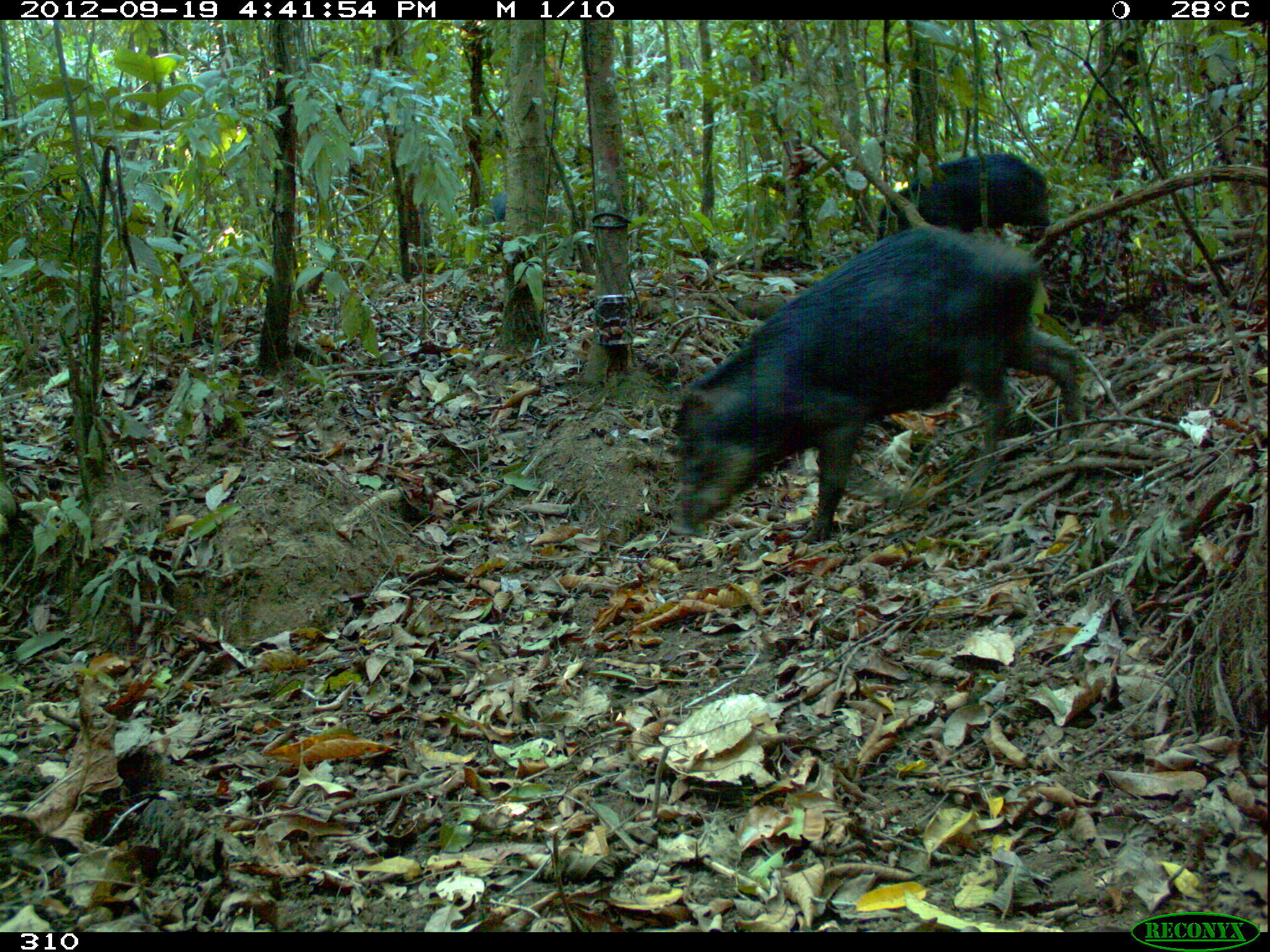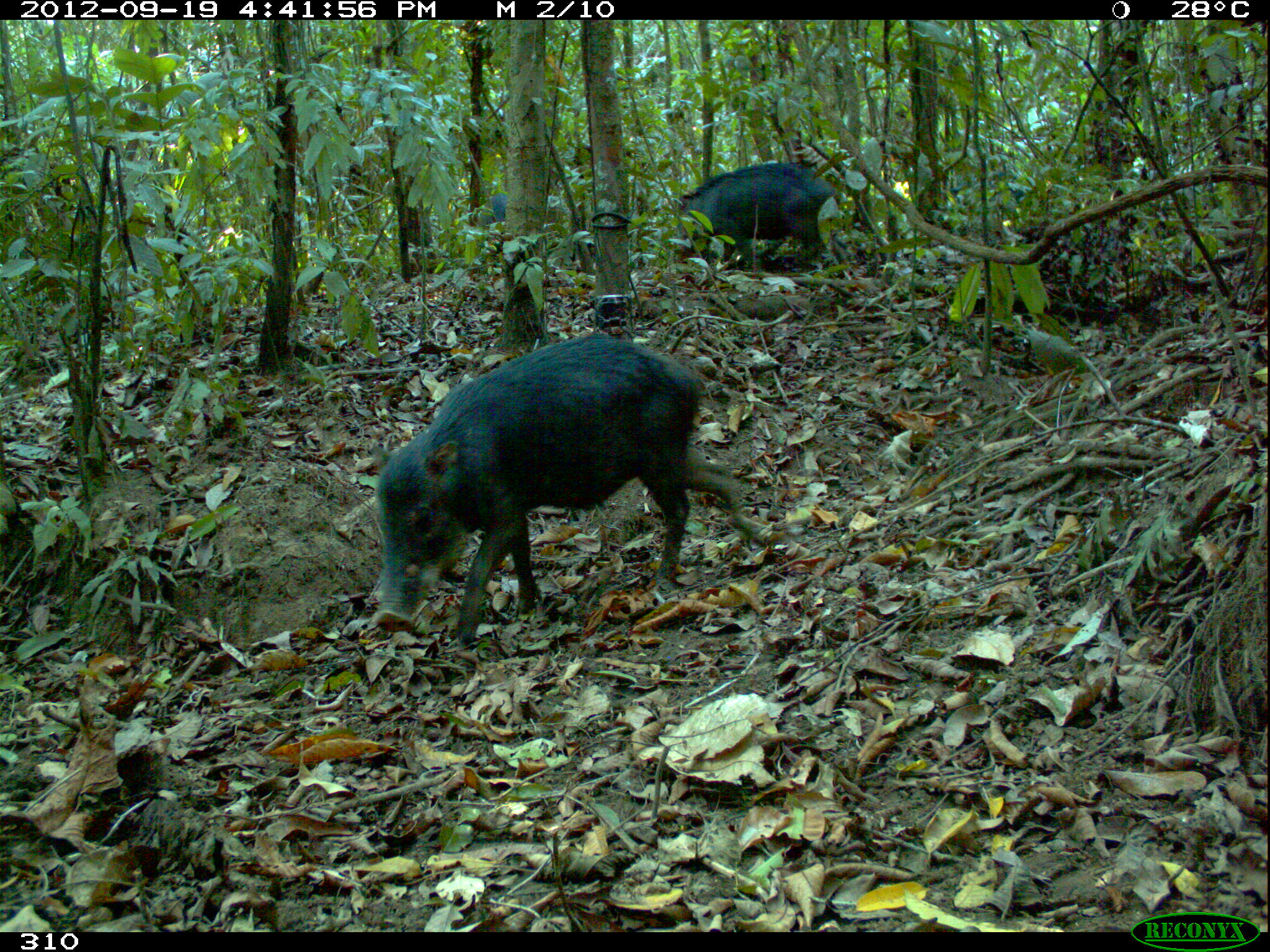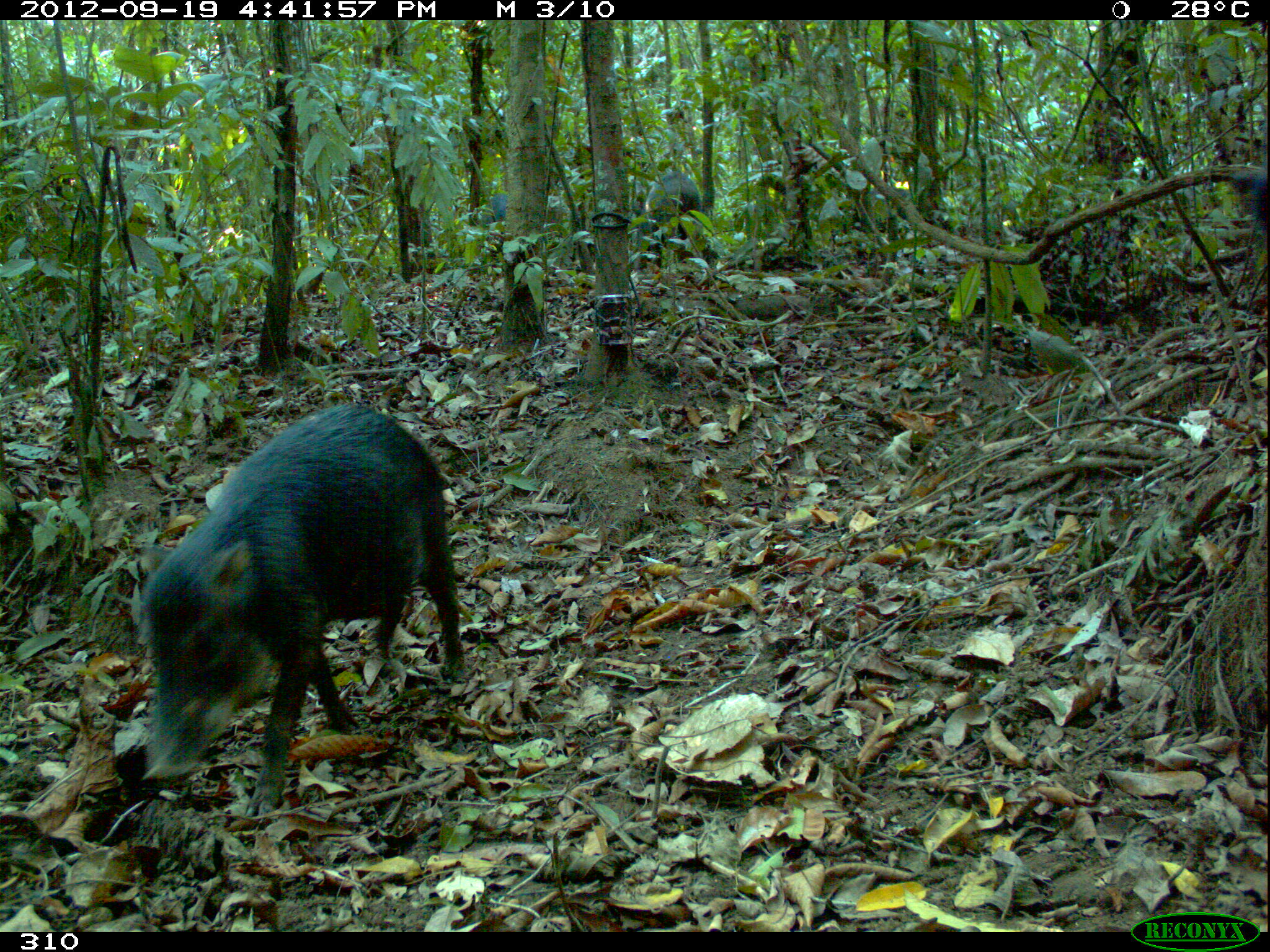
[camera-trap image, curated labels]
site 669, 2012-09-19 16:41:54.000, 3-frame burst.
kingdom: Animalia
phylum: Chordata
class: Mammalia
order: Artiodactyla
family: Tayassuidae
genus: Tayassu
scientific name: Tayassu pecari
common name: white-lipped peccary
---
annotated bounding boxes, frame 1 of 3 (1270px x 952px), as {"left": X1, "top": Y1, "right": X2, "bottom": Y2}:
tayassu pecari: {"left": 670, "top": 227, "right": 1086, "bottom": 541}; {"left": 877, "top": 152, "right": 1049, "bottom": 240}; {"left": 490, "top": 189, "right": 506, "bottom": 223}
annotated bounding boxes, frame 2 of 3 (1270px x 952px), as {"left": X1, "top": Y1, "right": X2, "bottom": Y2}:
tayassu pecari: {"left": 373, "top": 335, "right": 759, "bottom": 645}; {"left": 673, "top": 164, "right": 846, "bottom": 269}; {"left": 476, "top": 192, "right": 511, "bottom": 227}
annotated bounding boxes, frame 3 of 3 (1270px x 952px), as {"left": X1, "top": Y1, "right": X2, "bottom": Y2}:
tayassu pecari: {"left": 129, "top": 400, "right": 465, "bottom": 810}; {"left": 639, "top": 170, "right": 704, "bottom": 268}; {"left": 1229, "top": 148, "right": 1267, "bottom": 236}; {"left": 478, "top": 194, "right": 506, "bottom": 235}